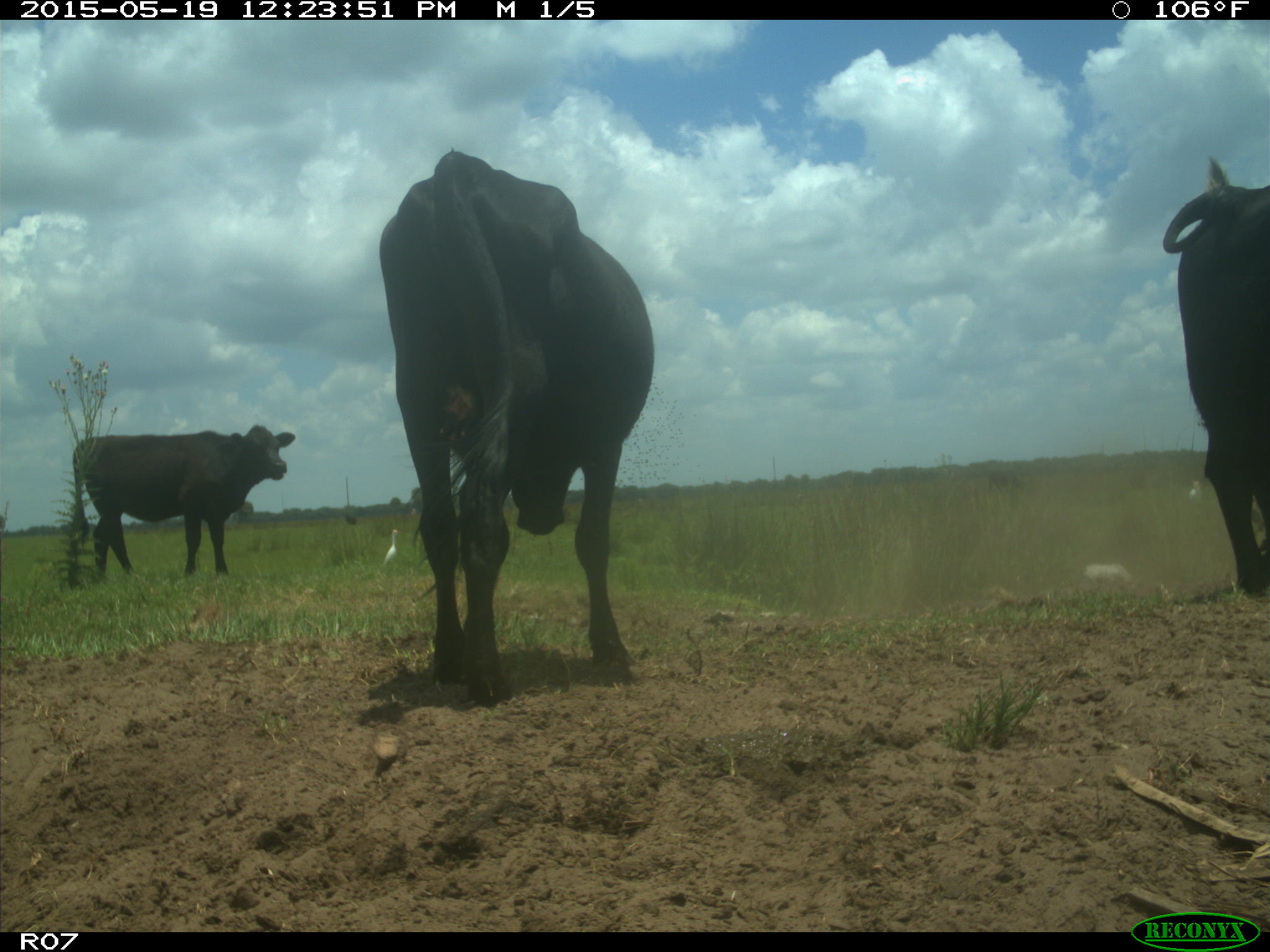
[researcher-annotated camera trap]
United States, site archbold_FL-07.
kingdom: Animalia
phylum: Chordata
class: Mammalia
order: Artiodactyla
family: Bovidae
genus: Bos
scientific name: Bos taurus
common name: domestic cow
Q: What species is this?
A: Bos taurus (domestic cow).